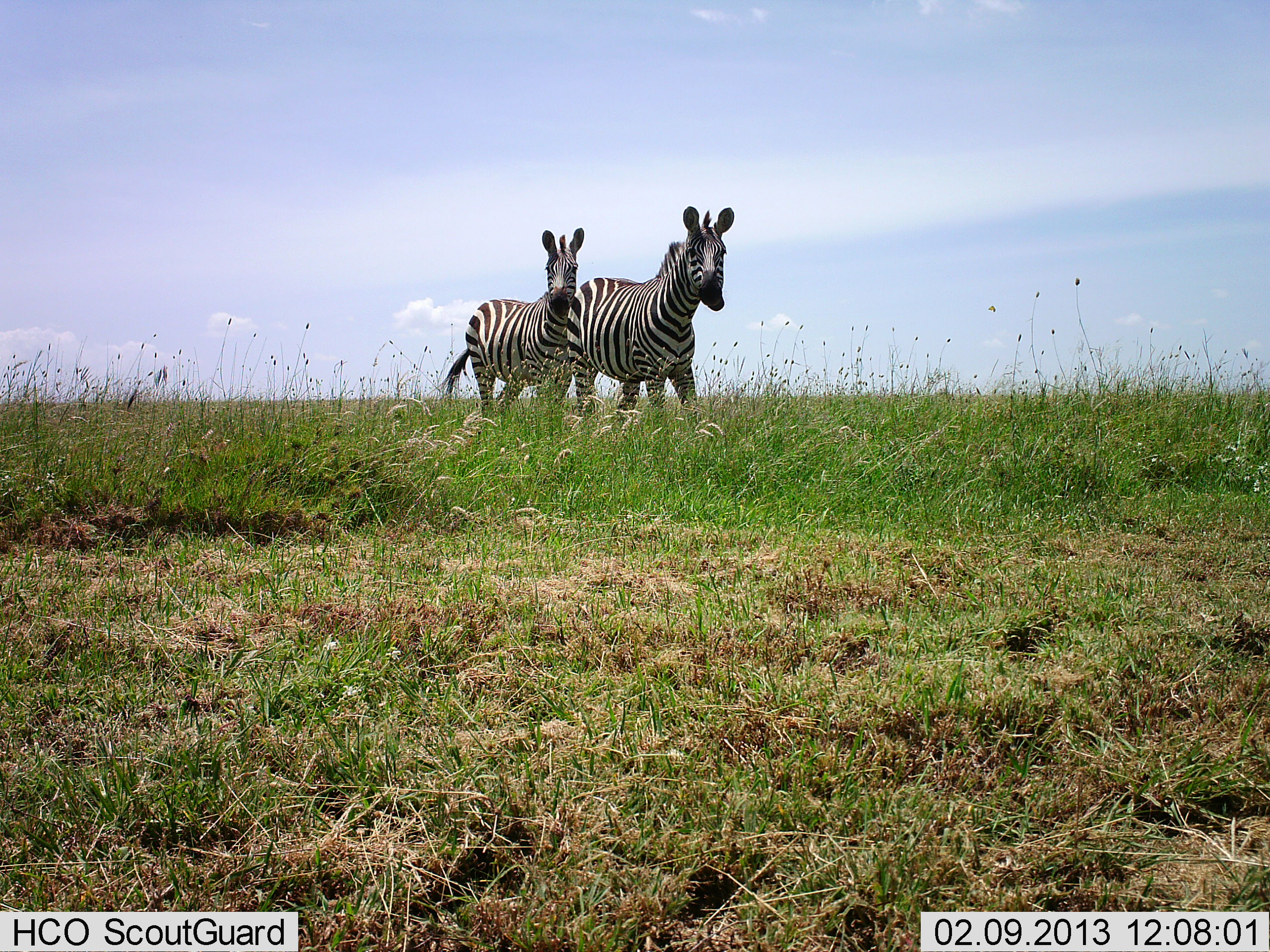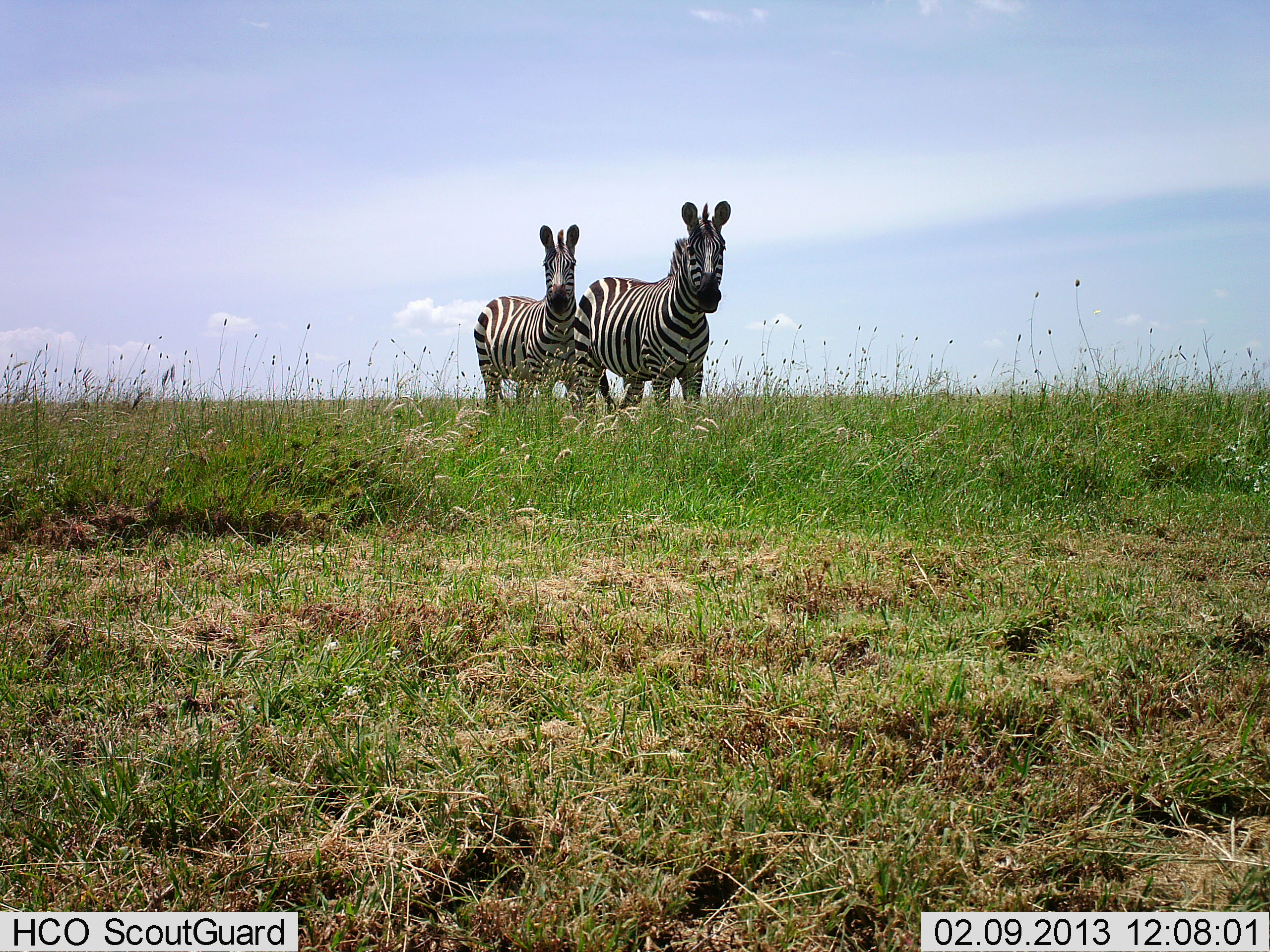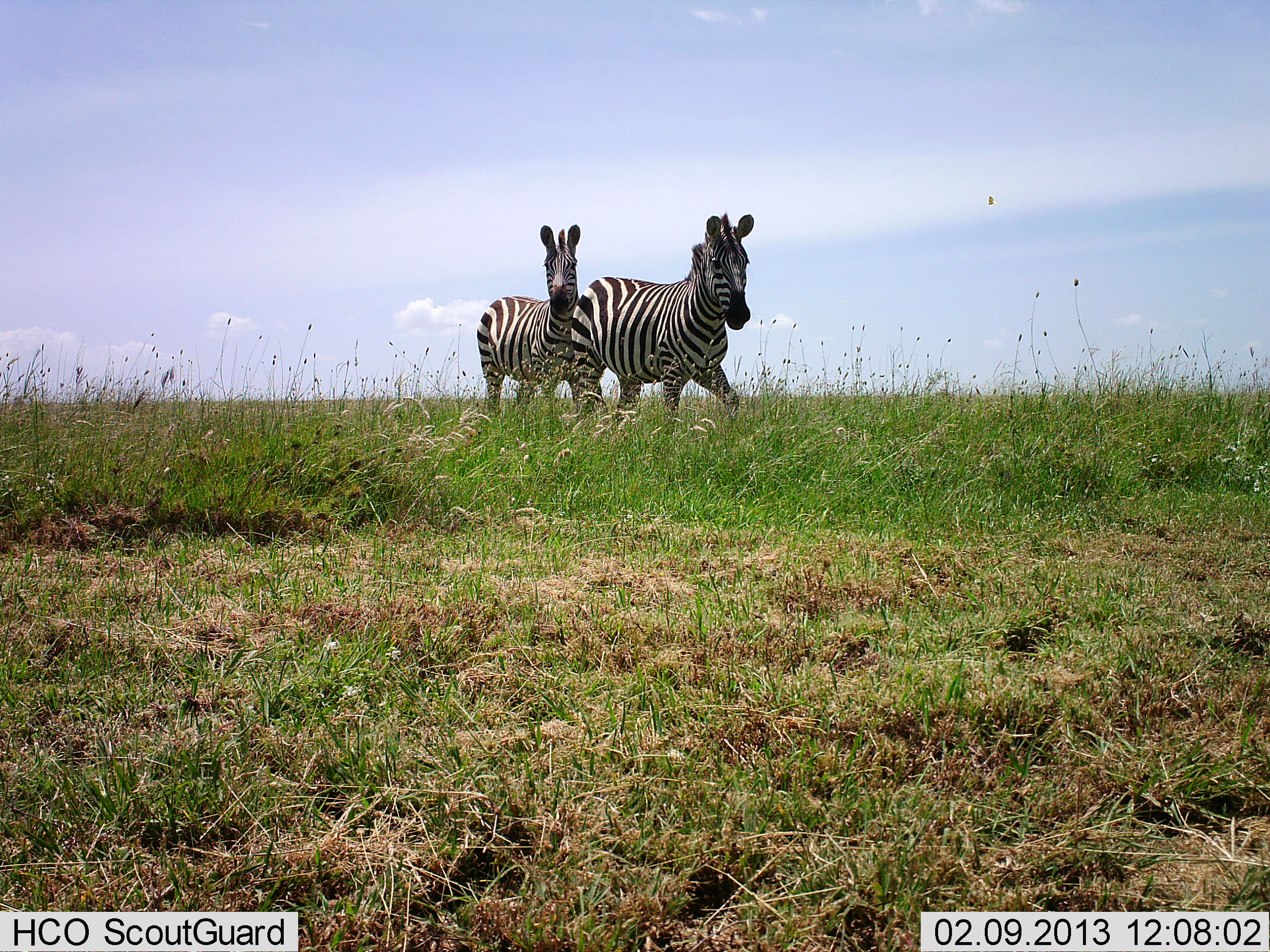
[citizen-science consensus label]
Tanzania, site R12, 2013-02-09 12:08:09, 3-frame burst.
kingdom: Animalia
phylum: Chordata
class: Mammalia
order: Perissodactyla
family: Equidae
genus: Equus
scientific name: Equus quagga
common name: plains zebra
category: zebra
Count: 2.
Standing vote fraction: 84%.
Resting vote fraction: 0%.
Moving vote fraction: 37%.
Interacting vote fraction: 0%.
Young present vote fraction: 0%.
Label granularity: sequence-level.